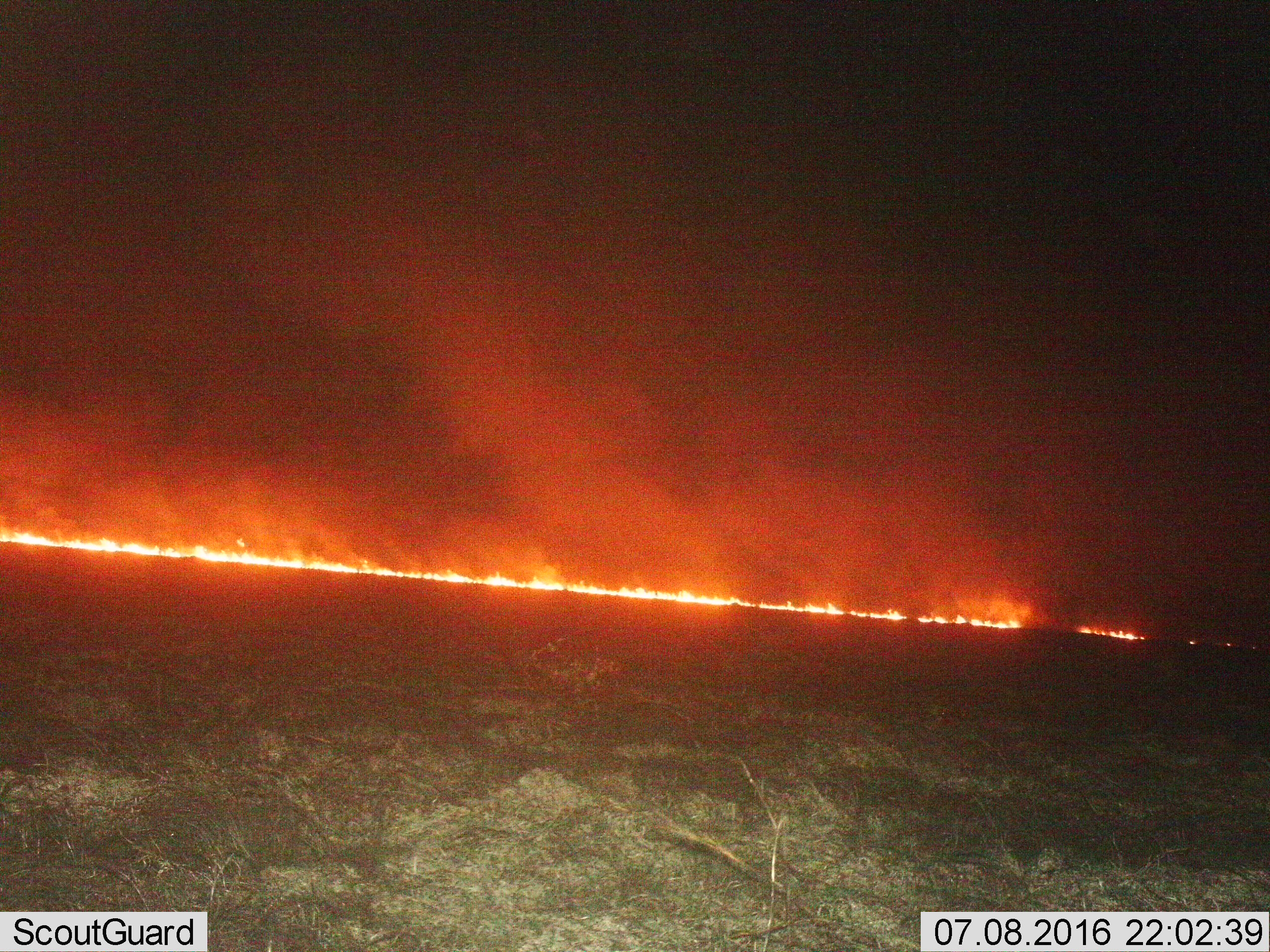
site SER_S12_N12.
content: unidentified animal